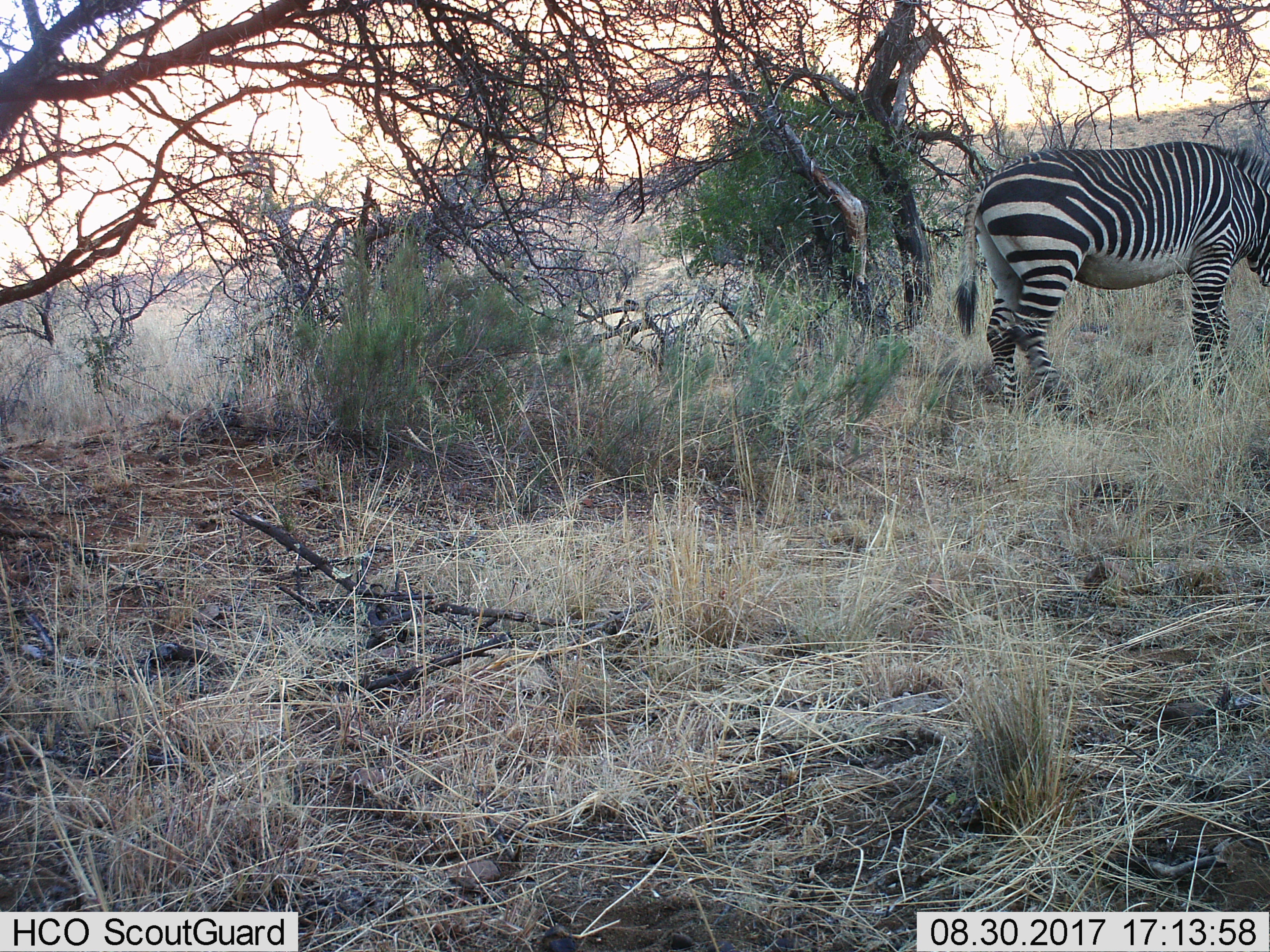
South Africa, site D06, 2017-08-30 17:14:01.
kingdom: Animalia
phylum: Chordata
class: Mammalia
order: Perissodactyla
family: Equidae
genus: Equus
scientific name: Equus zebra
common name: mountain zebra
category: zebramountain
Zebramountain (mountain zebra) (Equus zebra), count 1. Behavior (volunteer vote fractions): standing 22%, resting 0%, moving 11%, interacting 0%. Young present (vote fraction): 0%. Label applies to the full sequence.